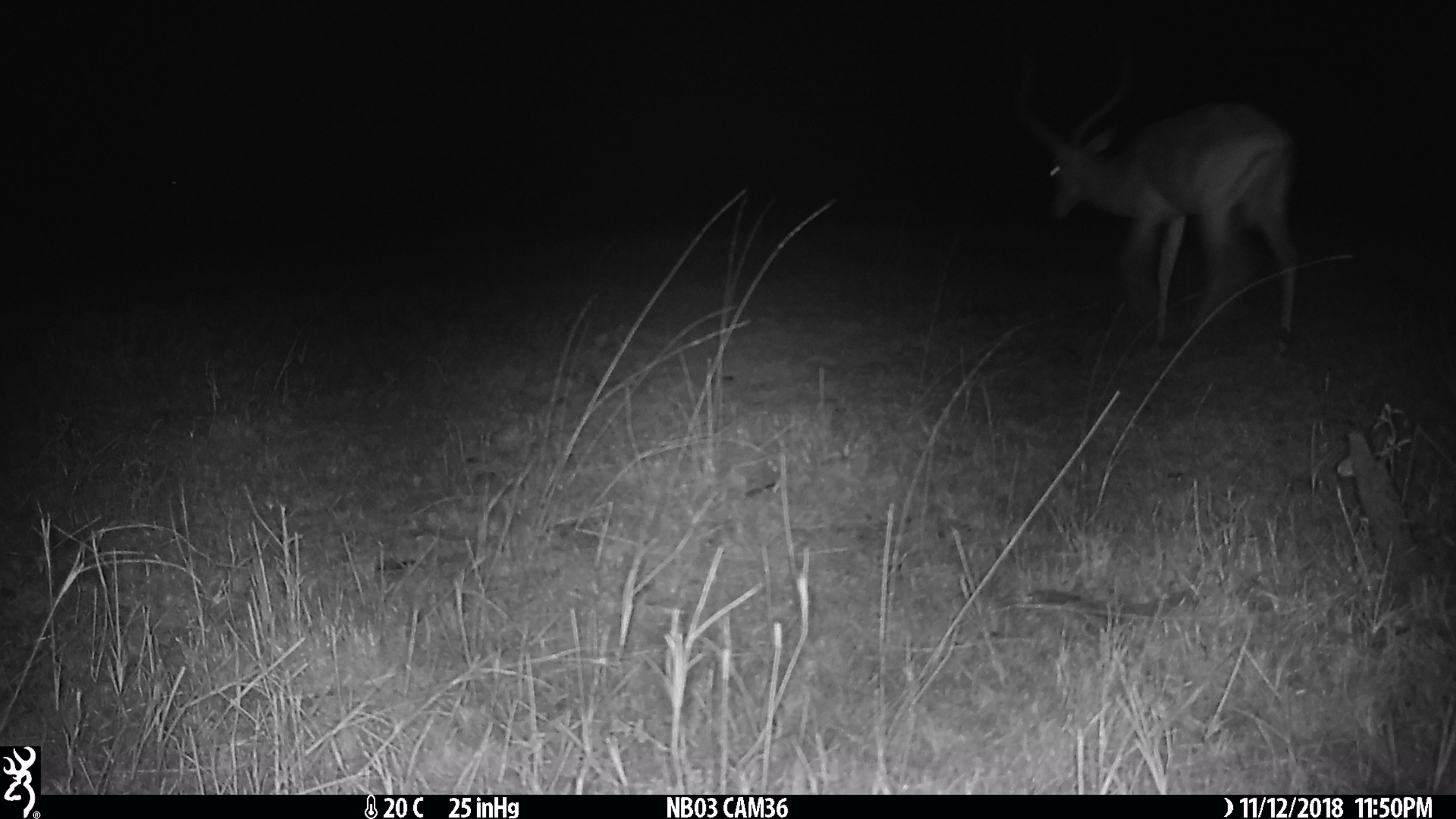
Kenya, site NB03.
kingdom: Animalia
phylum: Chordata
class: Mammalia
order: Artiodactyla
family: Bovidae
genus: Aepyceros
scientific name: Aepyceros melampus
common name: impala